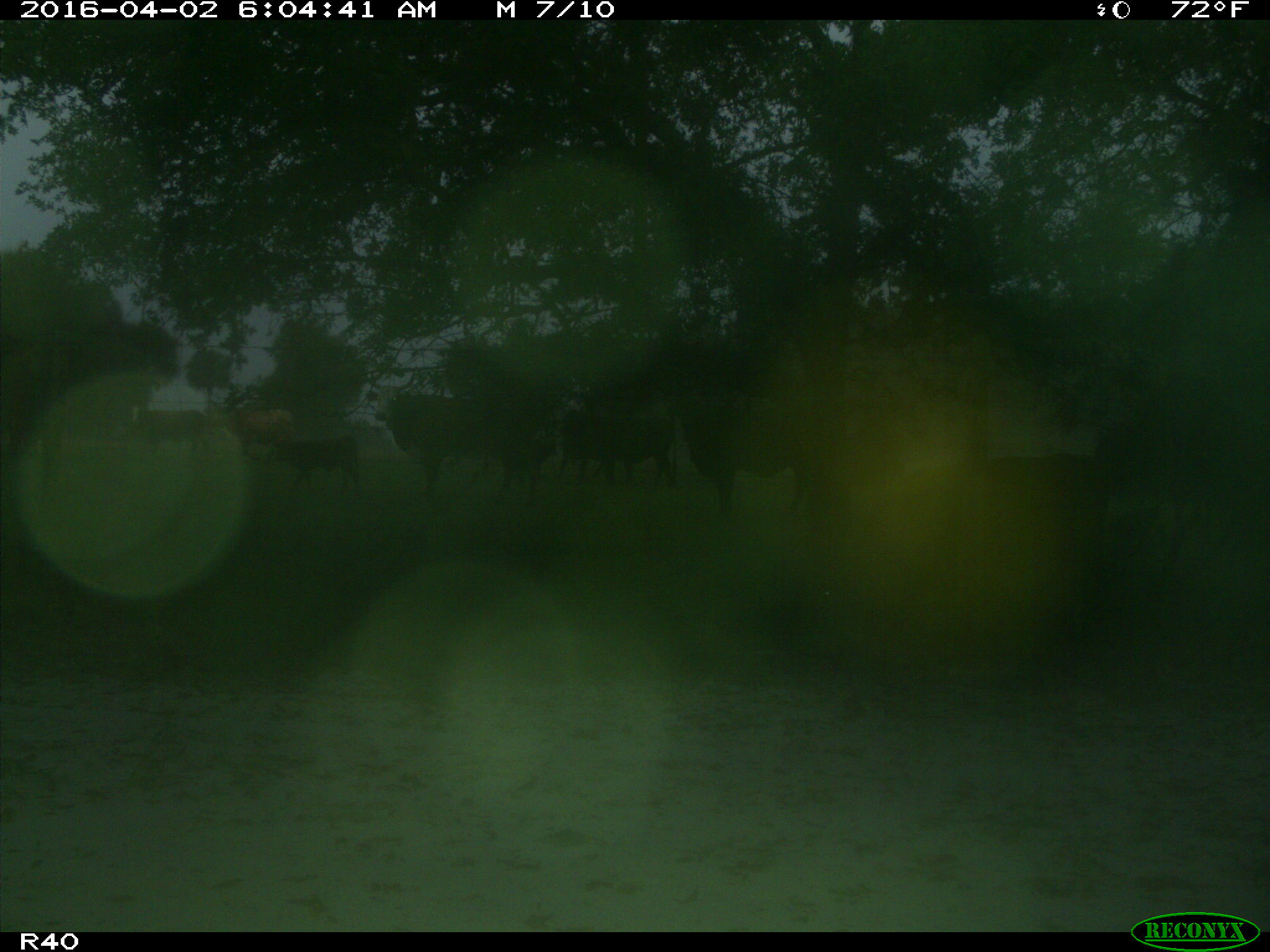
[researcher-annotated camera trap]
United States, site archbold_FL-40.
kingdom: Animalia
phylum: Chordata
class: Mammalia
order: Artiodactyla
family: Bovidae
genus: Bos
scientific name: Bos taurus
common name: domestic cow